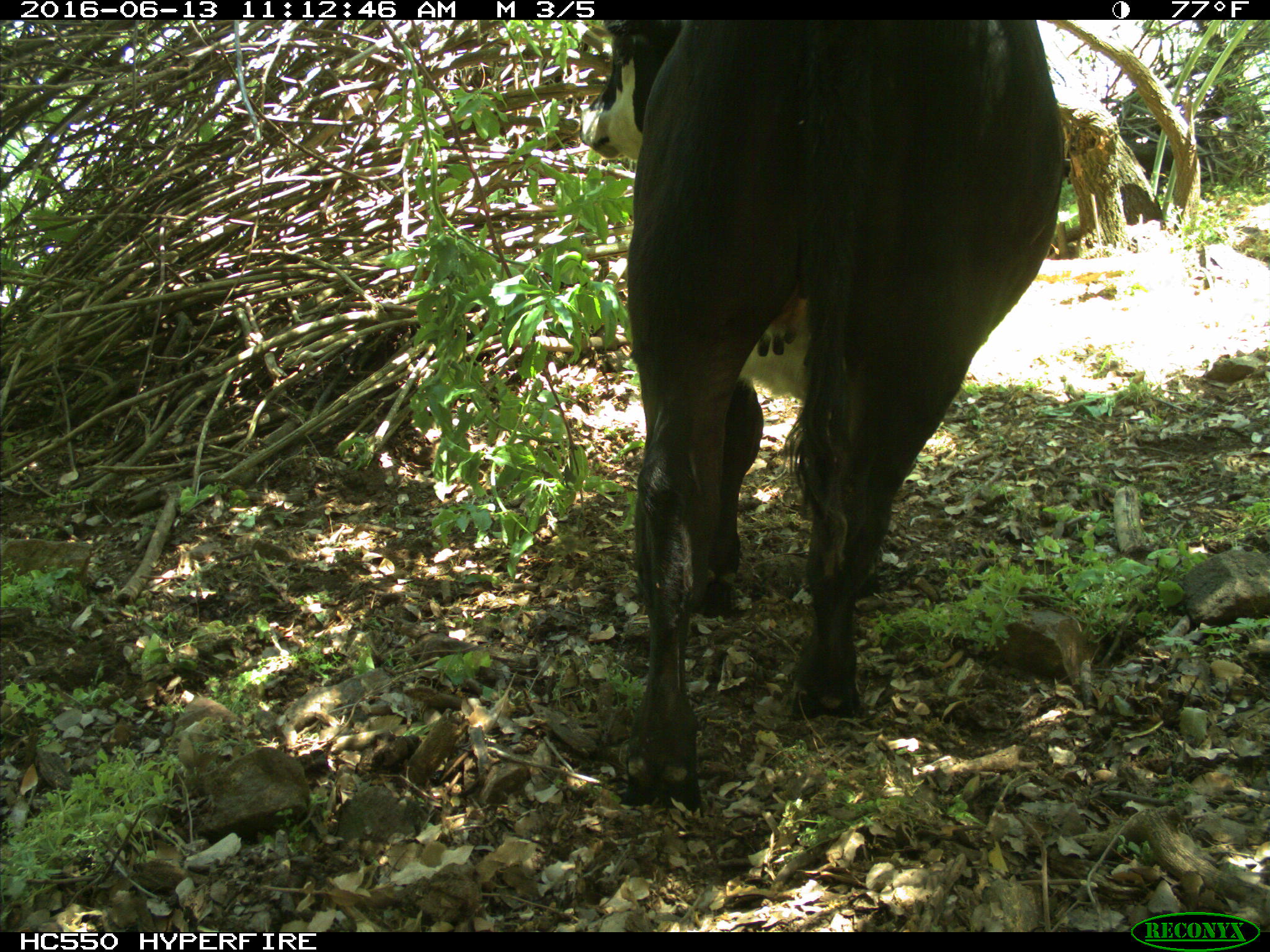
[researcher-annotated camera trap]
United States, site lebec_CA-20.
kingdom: Animalia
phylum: Chordata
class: Mammalia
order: Artiodactyla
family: Bovidae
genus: Bos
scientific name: Bos taurus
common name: domestic cow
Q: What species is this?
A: Bos taurus (domestic cow).